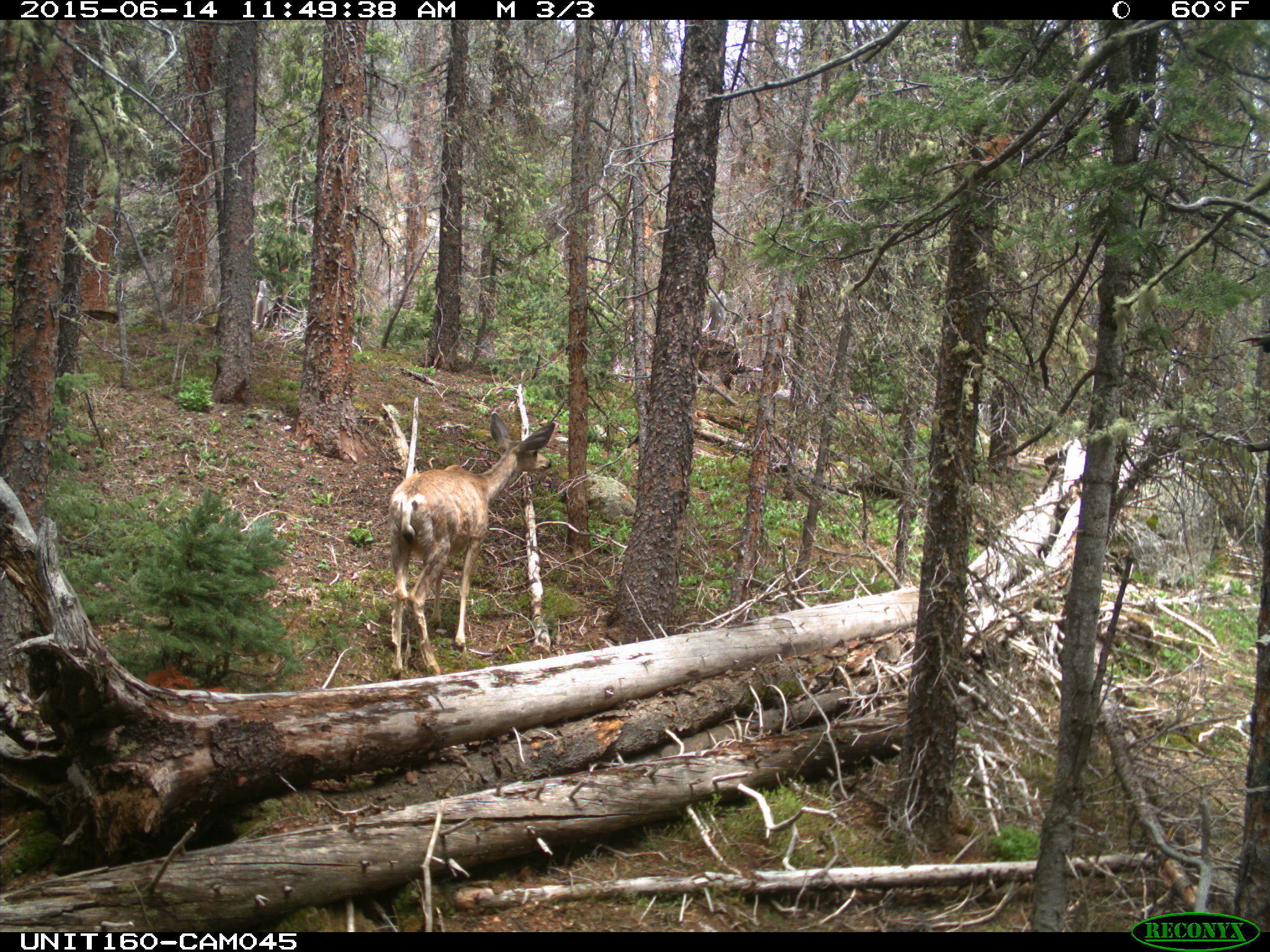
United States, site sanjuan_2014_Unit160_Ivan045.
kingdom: Animalia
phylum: Chordata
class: Mammalia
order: Artiodactyla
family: Cervidae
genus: Odocoileus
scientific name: Odocoileus hemionus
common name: mule deer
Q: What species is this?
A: Odocoileus hemionus (mule deer).